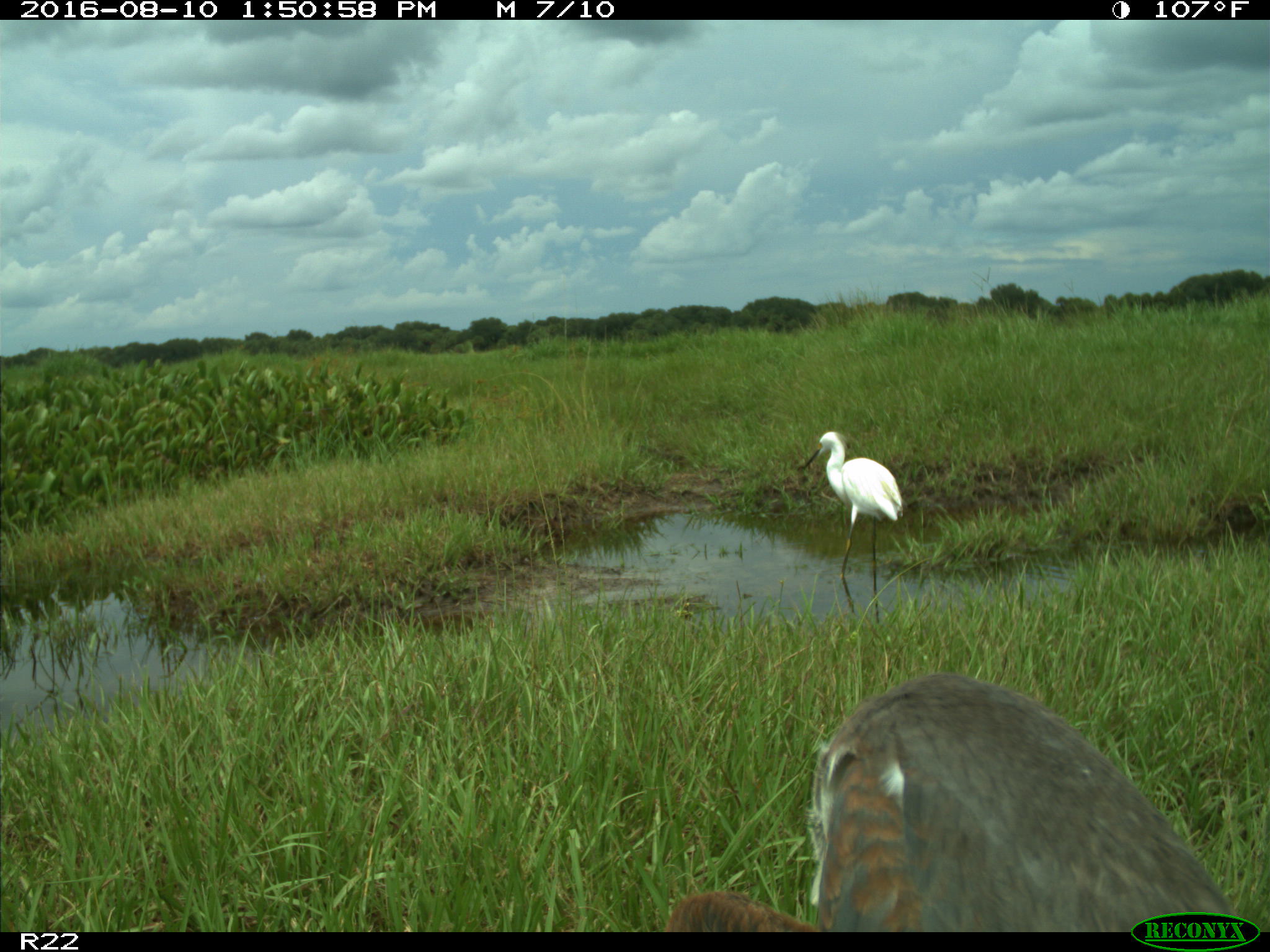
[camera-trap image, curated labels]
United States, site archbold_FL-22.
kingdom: Animalia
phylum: Chordata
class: Aves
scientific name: Aves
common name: birds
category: unidentified bird